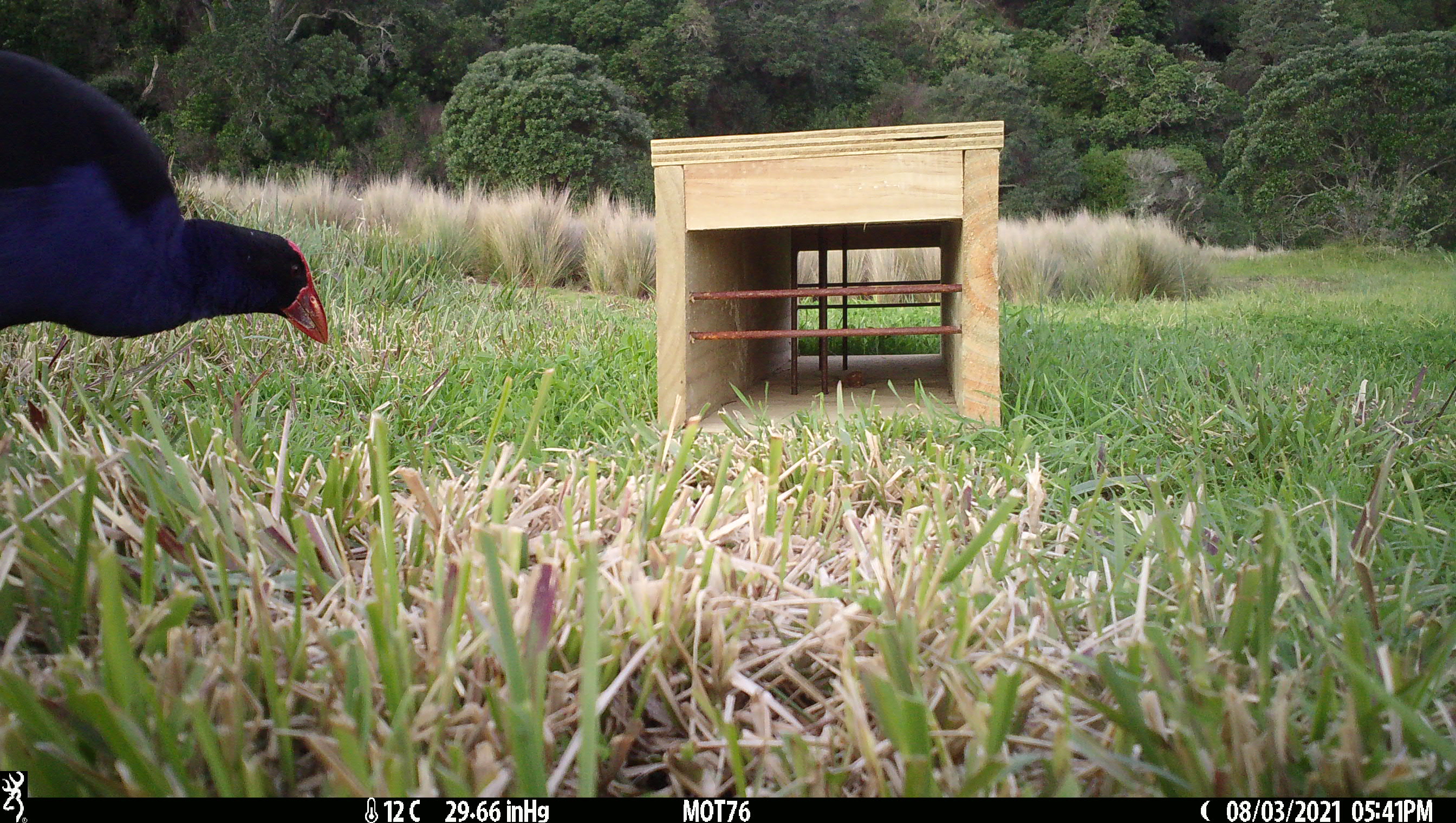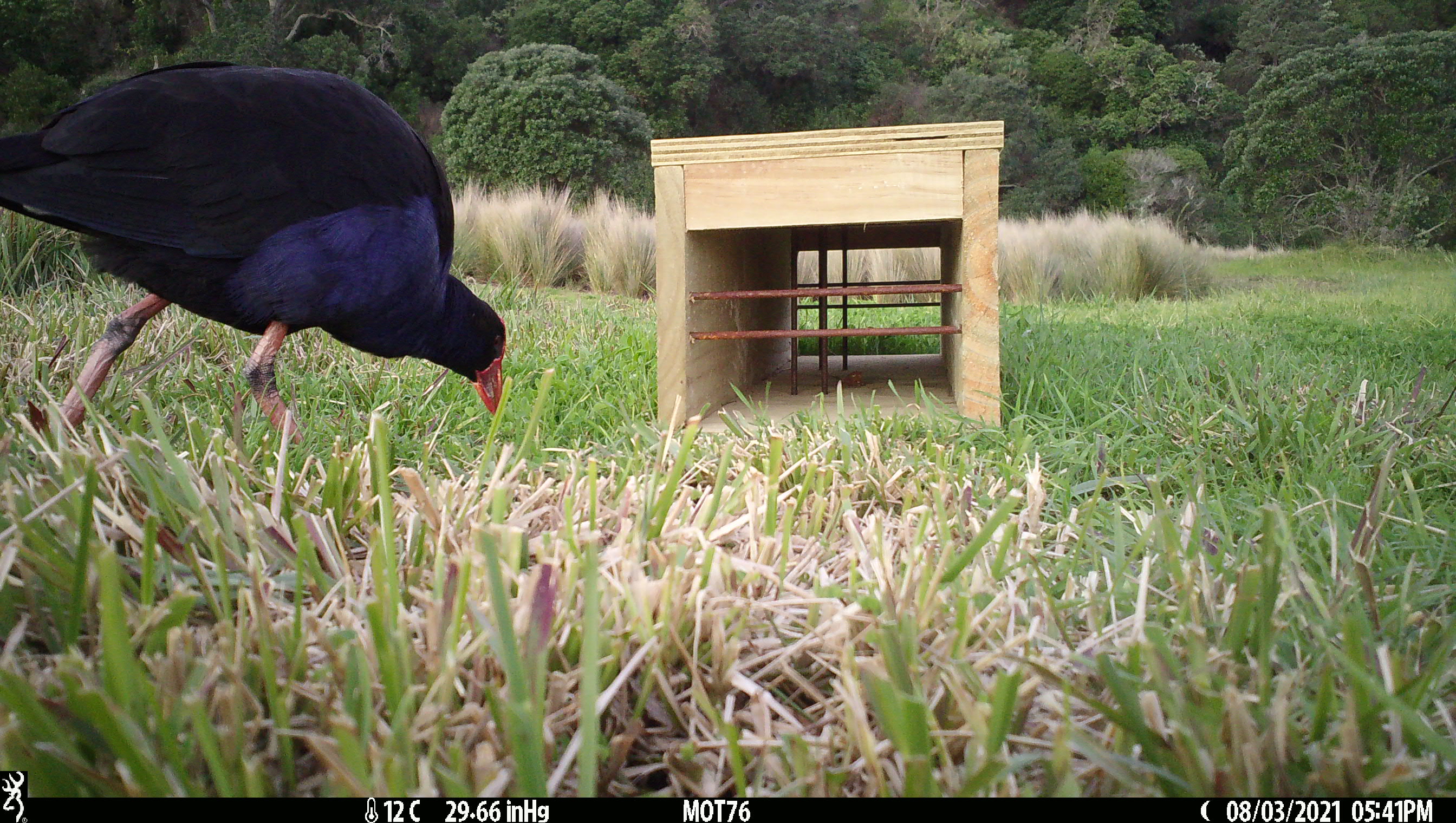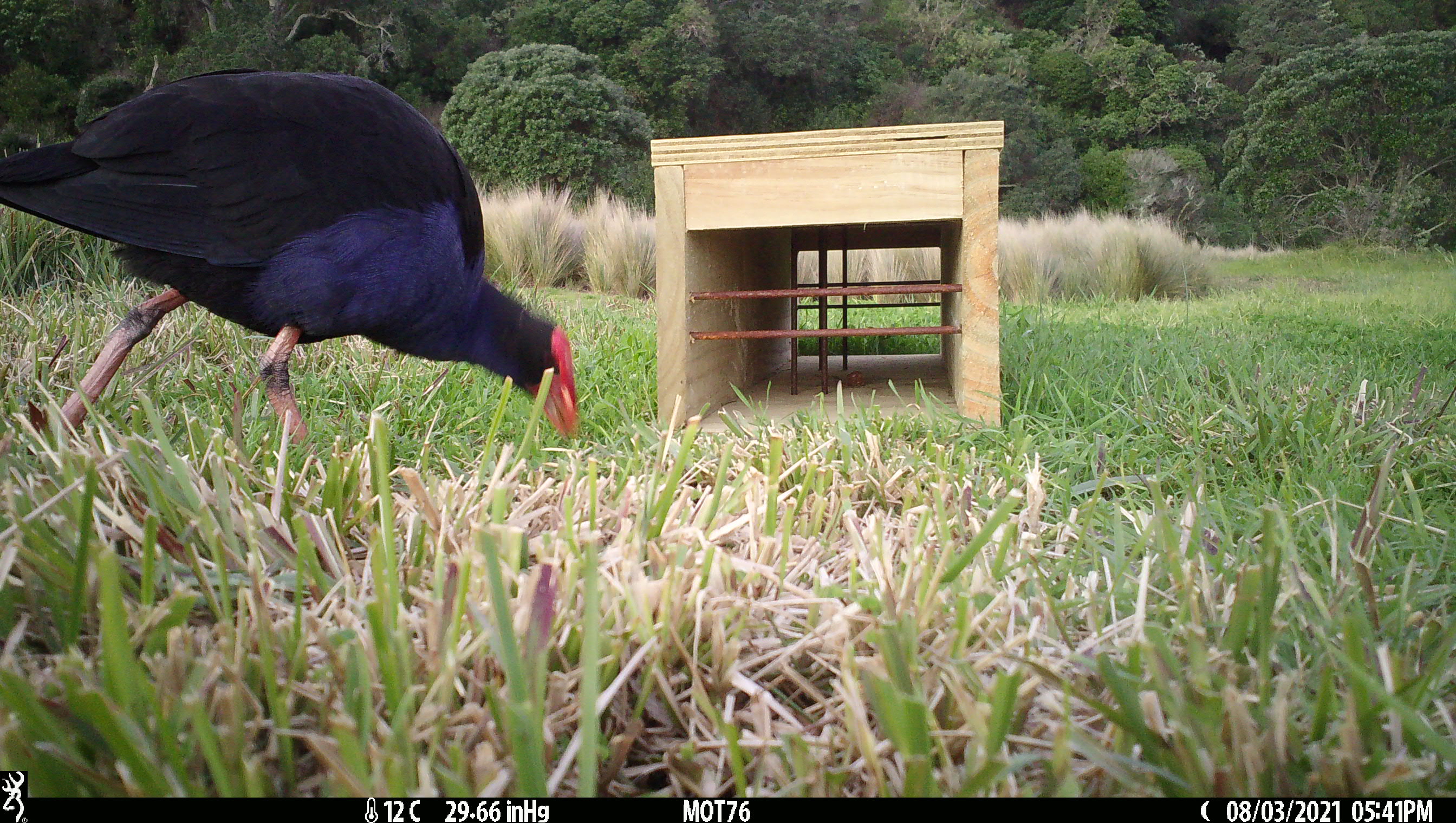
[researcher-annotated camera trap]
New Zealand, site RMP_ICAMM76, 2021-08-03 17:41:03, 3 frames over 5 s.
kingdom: Animalia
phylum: Chordata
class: Aves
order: Gruiformes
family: Rallidae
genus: Porphyrio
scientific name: Porphyrio melanotus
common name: australasian swamphen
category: pukeko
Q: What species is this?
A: Pukeko (australasian swamphen) (Porphyrio melanotus).